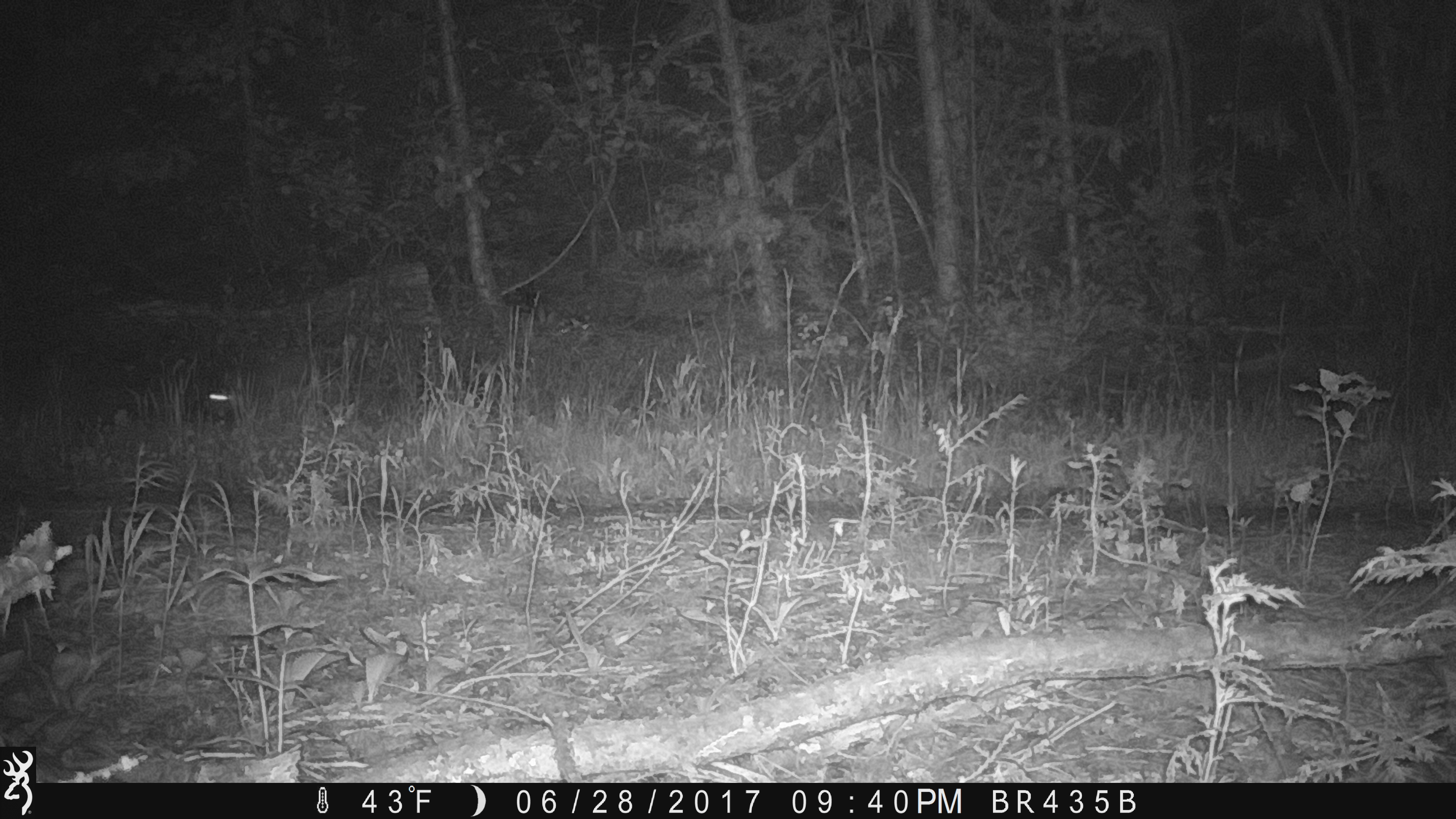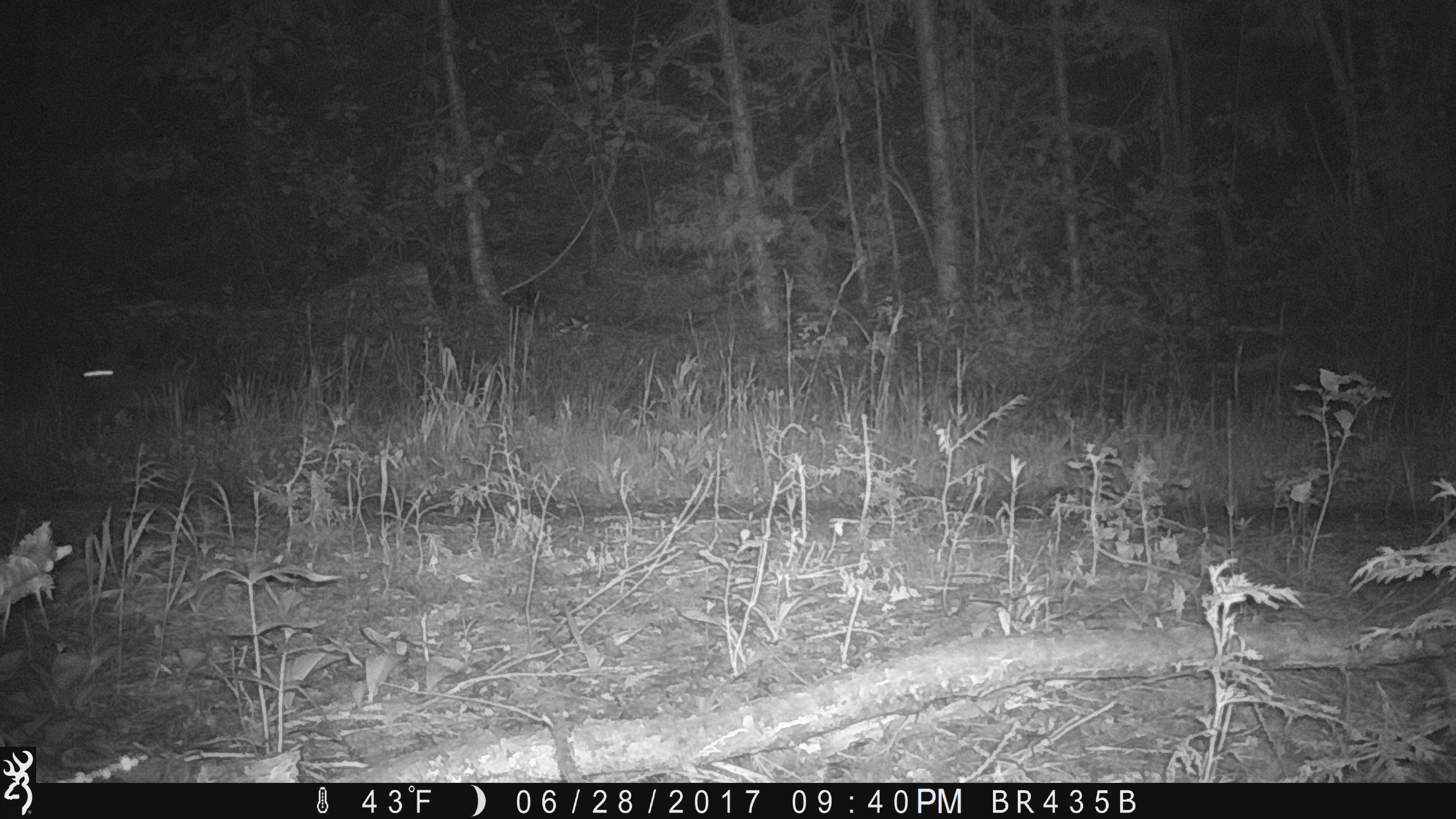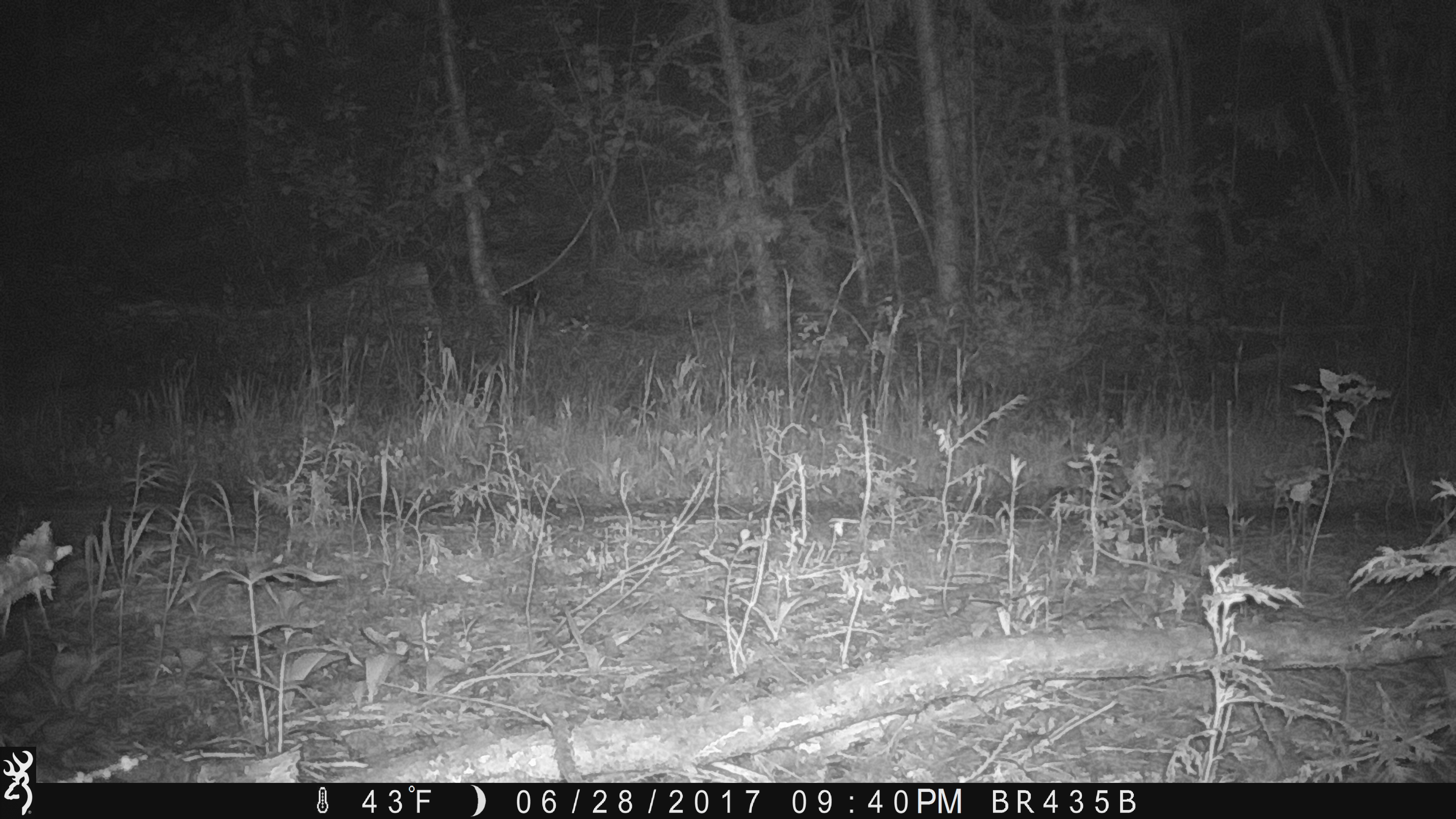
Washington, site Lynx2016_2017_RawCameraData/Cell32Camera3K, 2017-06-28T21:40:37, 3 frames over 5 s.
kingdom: Animalia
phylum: Chordata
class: Mammalia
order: Lagomorpha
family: Leporidae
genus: Lepus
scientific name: Lepus americanus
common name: snowshoe hare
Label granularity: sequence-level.